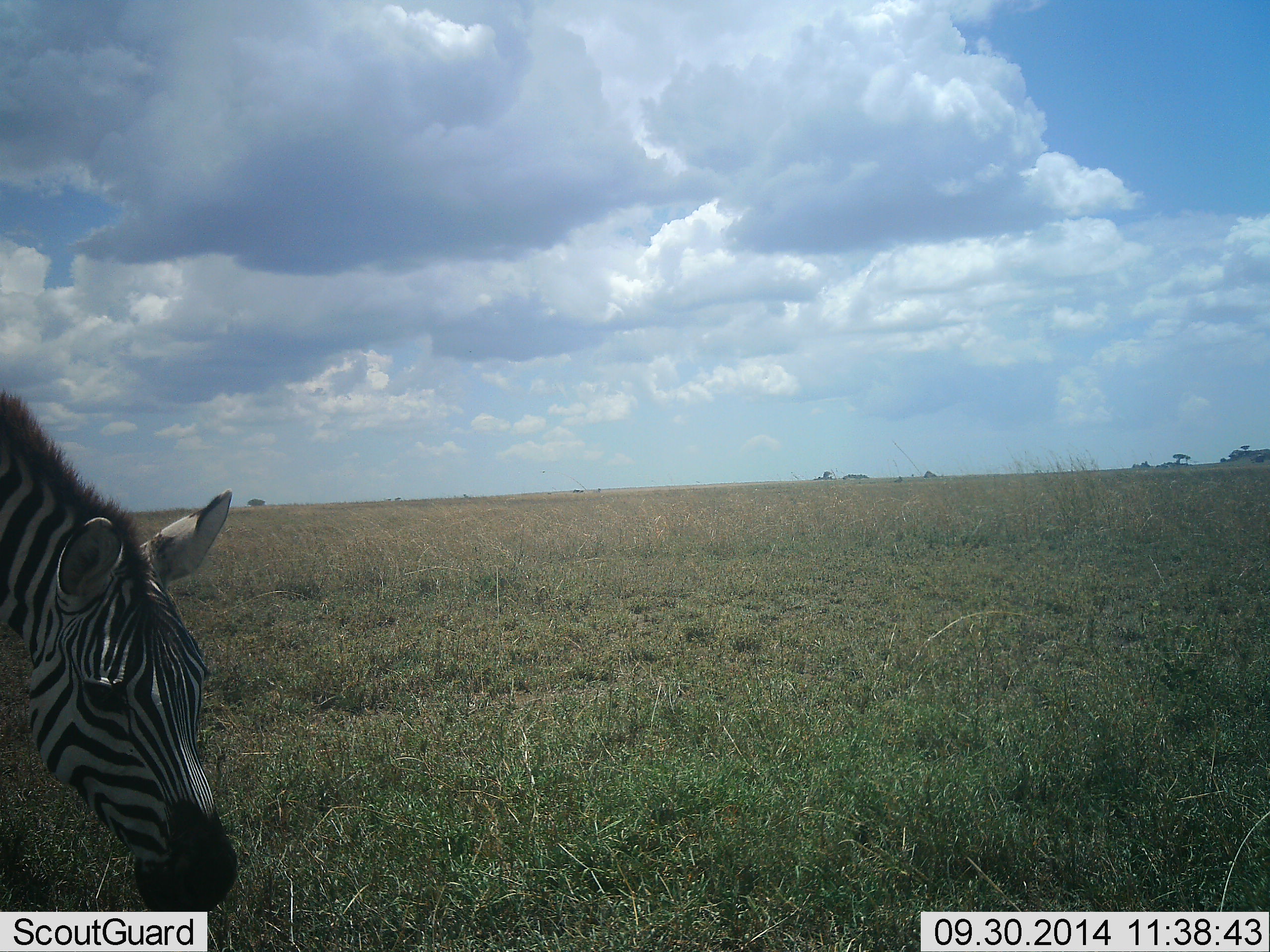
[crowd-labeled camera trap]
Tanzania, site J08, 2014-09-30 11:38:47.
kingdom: Animalia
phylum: Chordata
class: Mammalia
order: Perissodactyla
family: Equidae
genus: Equus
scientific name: Equus quagga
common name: plains zebra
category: zebra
Zebra (plains zebra) (Equus quagga), count 1. Behavior (volunteer vote fractions): standing 10%, resting 0%, moving 10%, interacting 0%. Young present (vote fraction): 0%. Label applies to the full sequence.